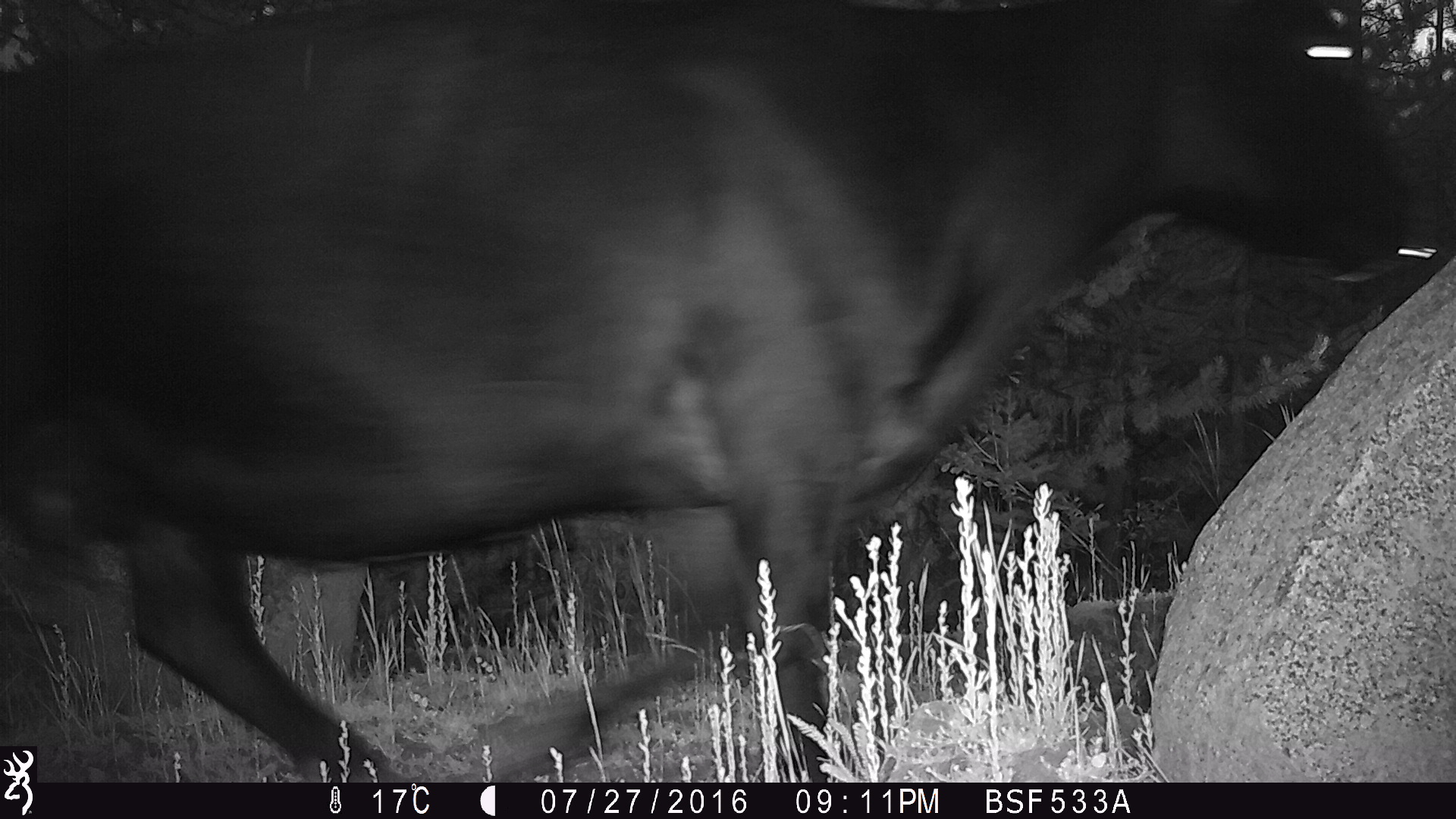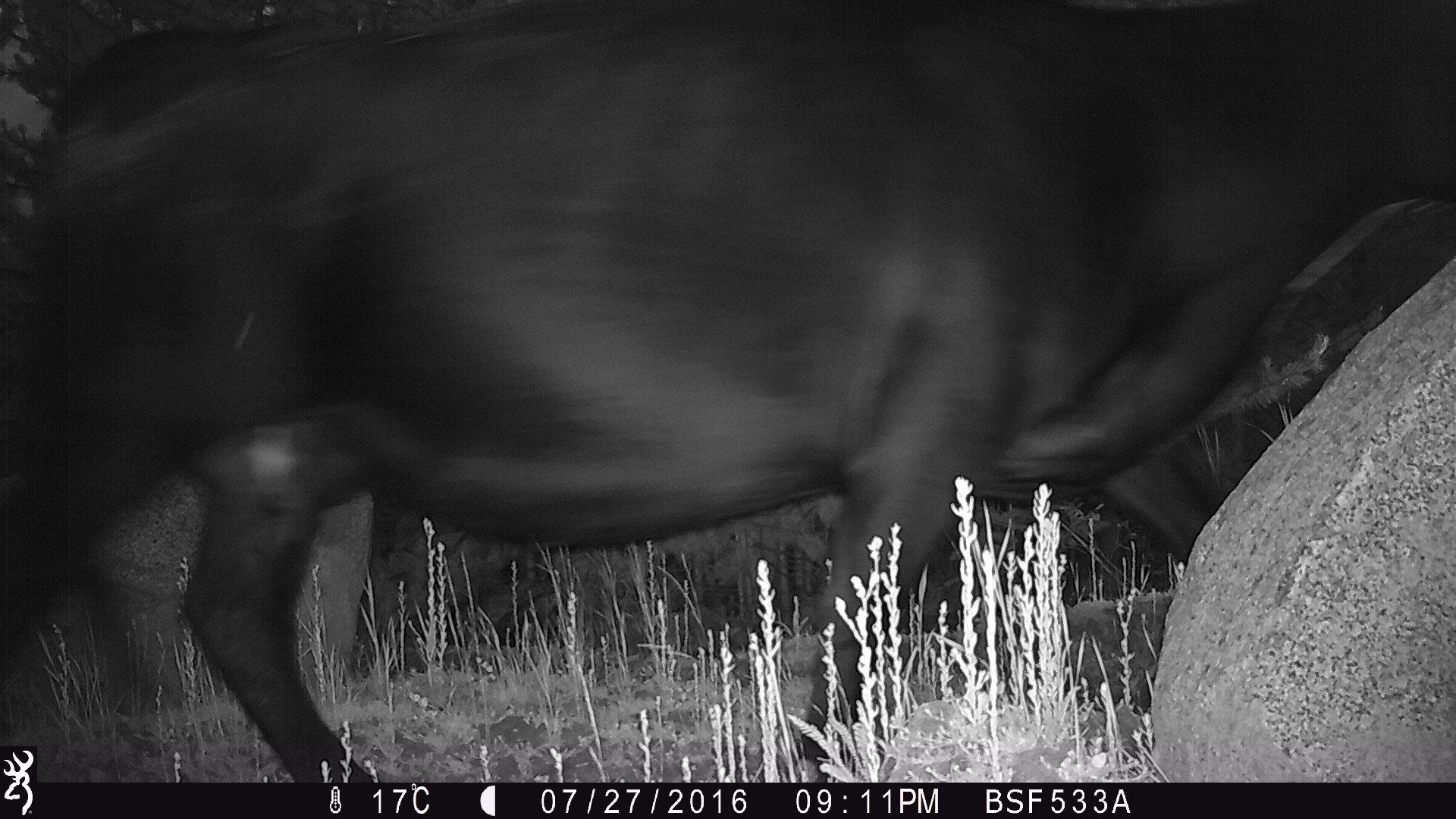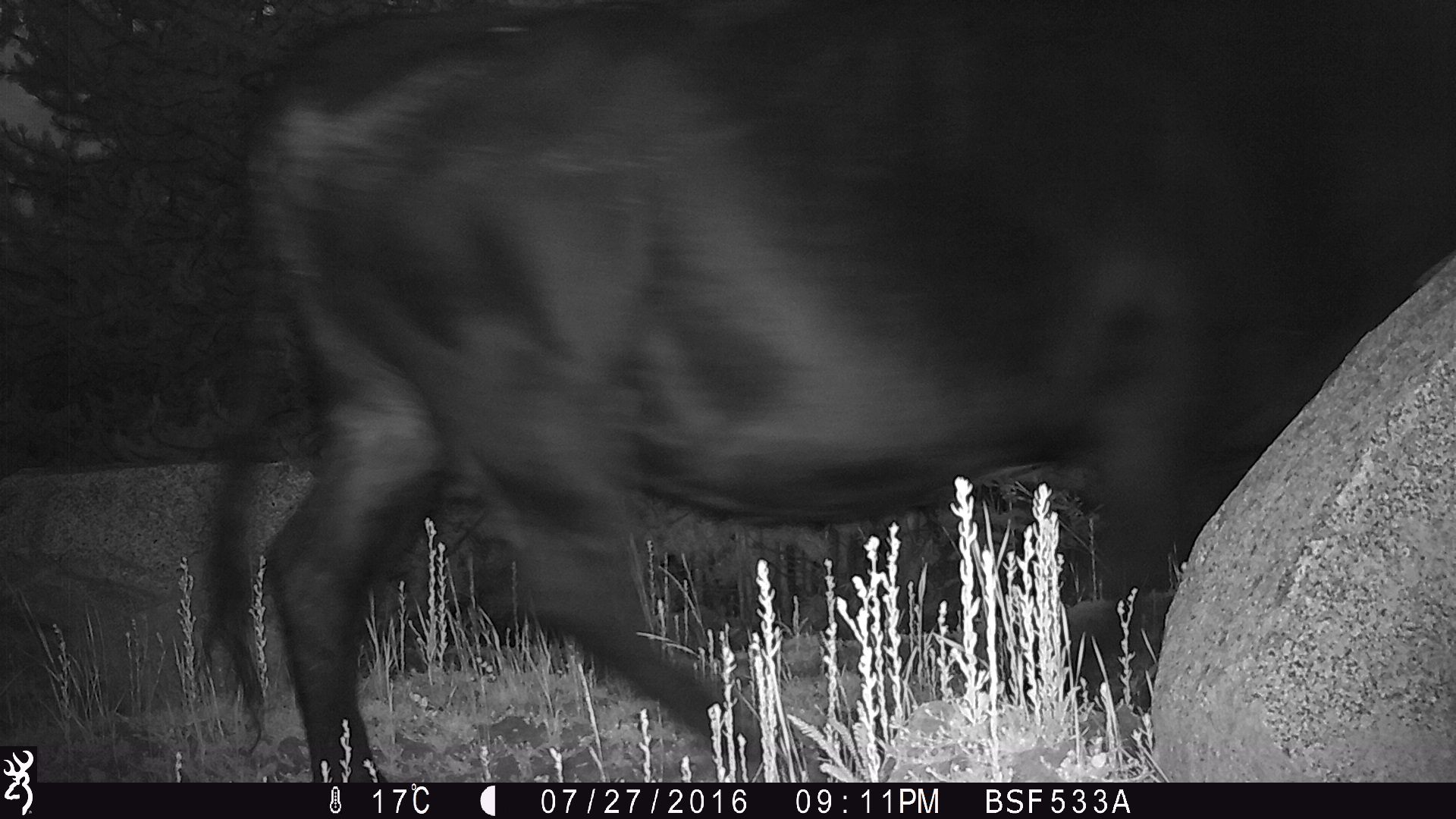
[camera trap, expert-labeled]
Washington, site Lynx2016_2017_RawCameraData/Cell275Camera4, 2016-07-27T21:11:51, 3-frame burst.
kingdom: Animalia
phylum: Chordata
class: Mammalia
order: Artiodactyla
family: Bovidae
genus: Bos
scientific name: Bos taurus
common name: domestic cattle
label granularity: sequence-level